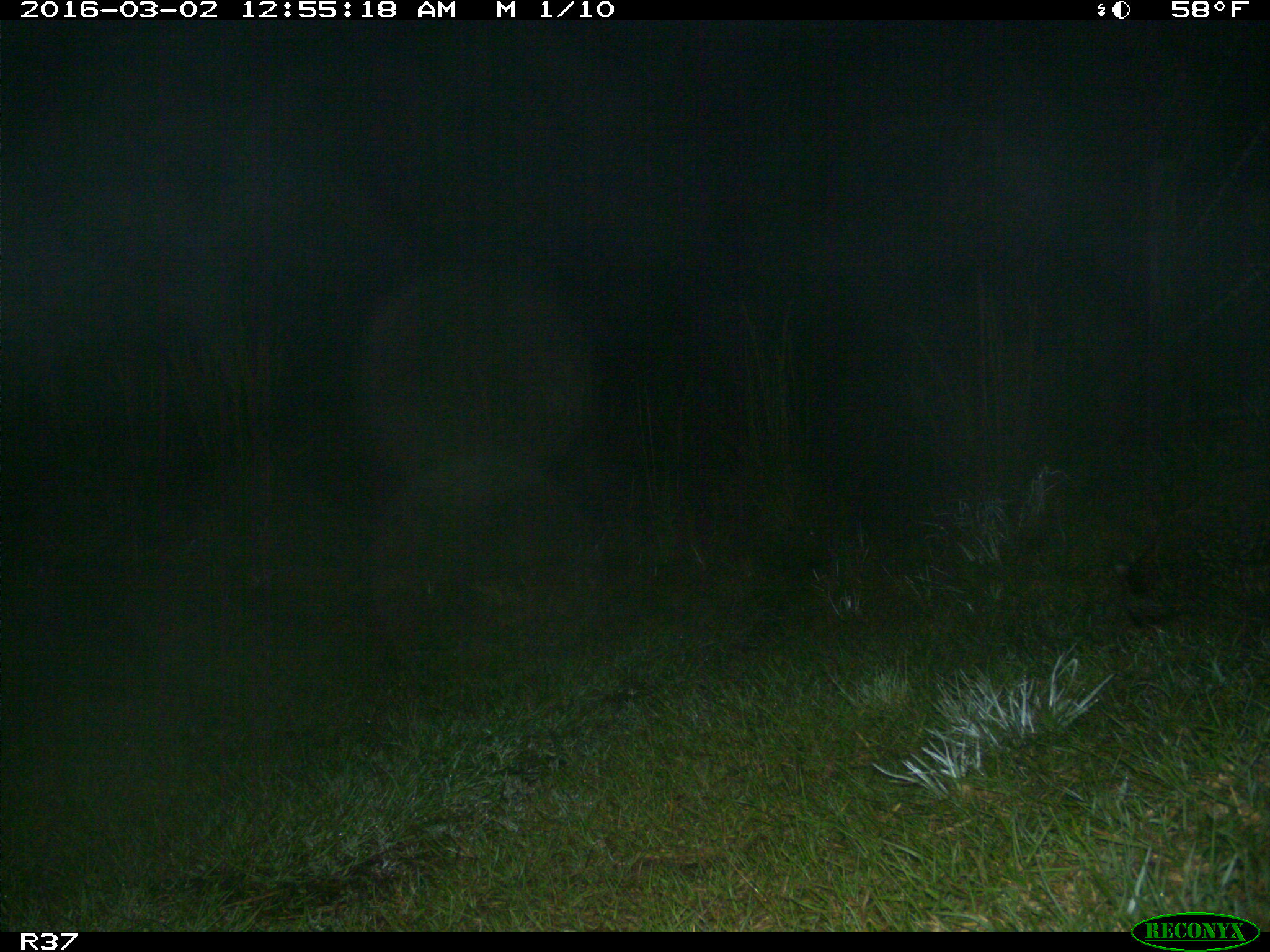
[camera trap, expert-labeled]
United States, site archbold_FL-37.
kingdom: Animalia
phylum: Chordata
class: Mammalia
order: Carnivora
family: Procyonidae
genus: Procyon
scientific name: Procyon lotor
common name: common raccoon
Procyon lotor (common raccoon).